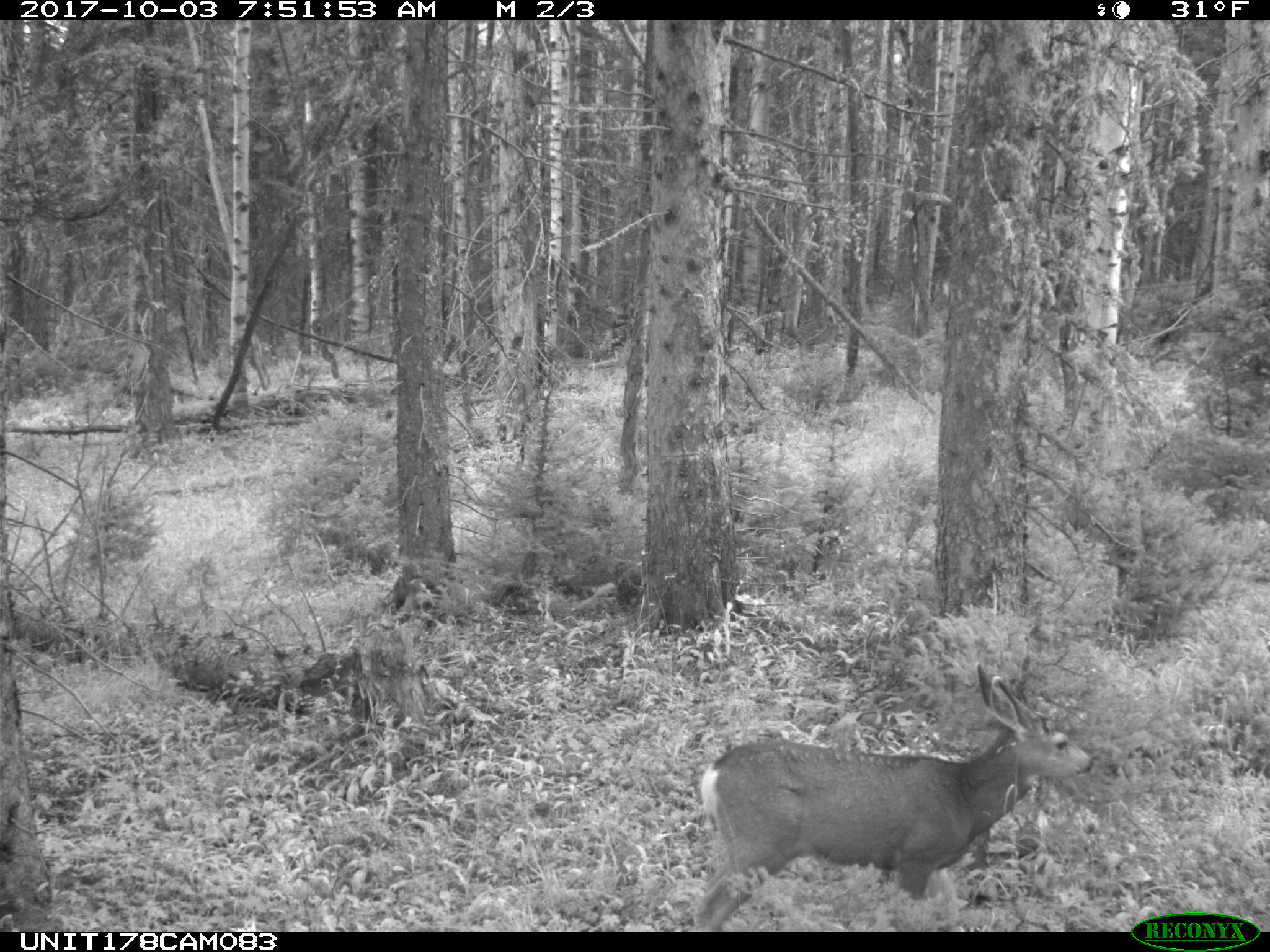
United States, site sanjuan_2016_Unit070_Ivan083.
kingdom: Animalia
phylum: Chordata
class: Mammalia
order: Artiodactyla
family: Cervidae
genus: Odocoileus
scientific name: Odocoileus hemionus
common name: mule deer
Odocoileus hemionus (mule deer).